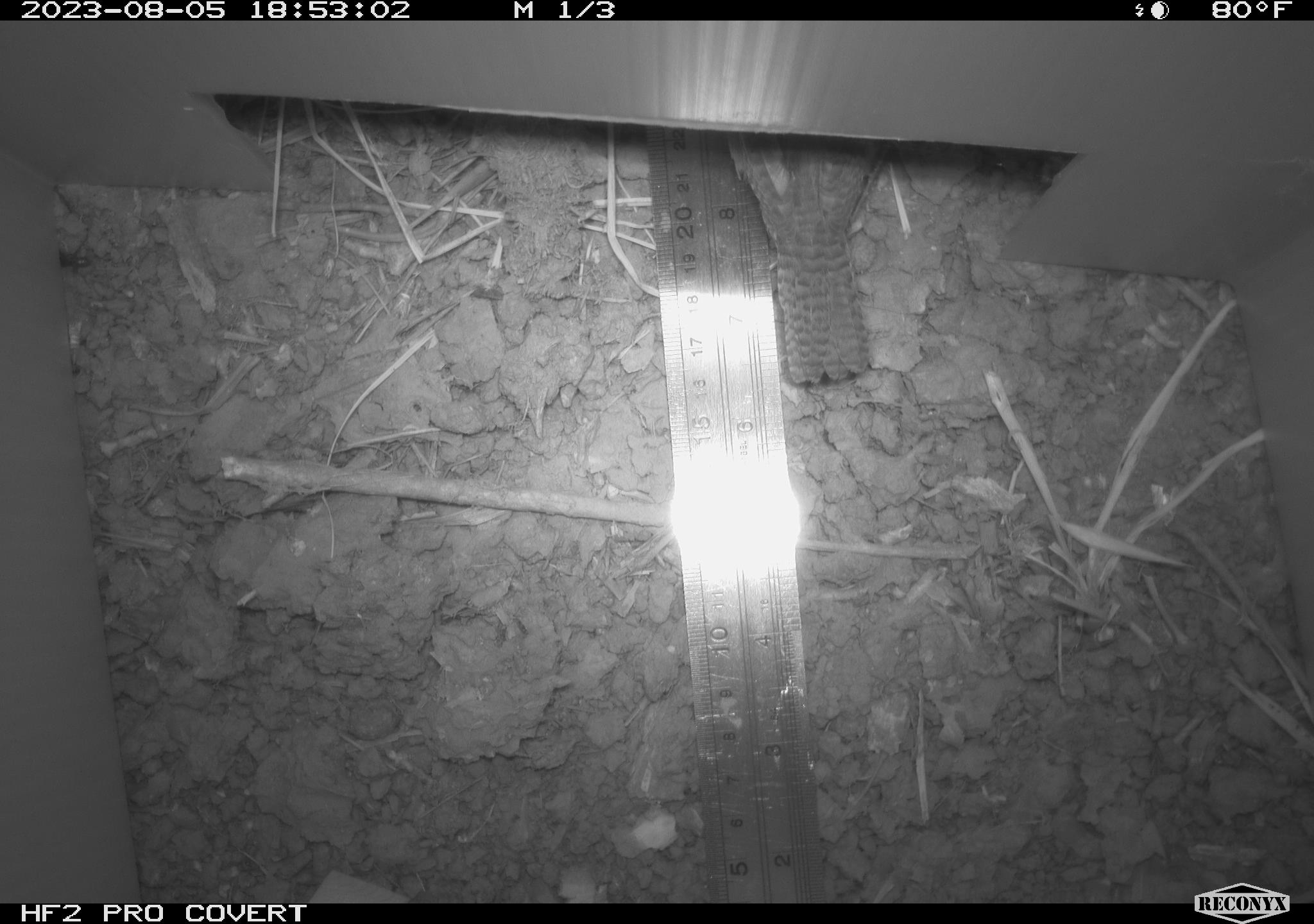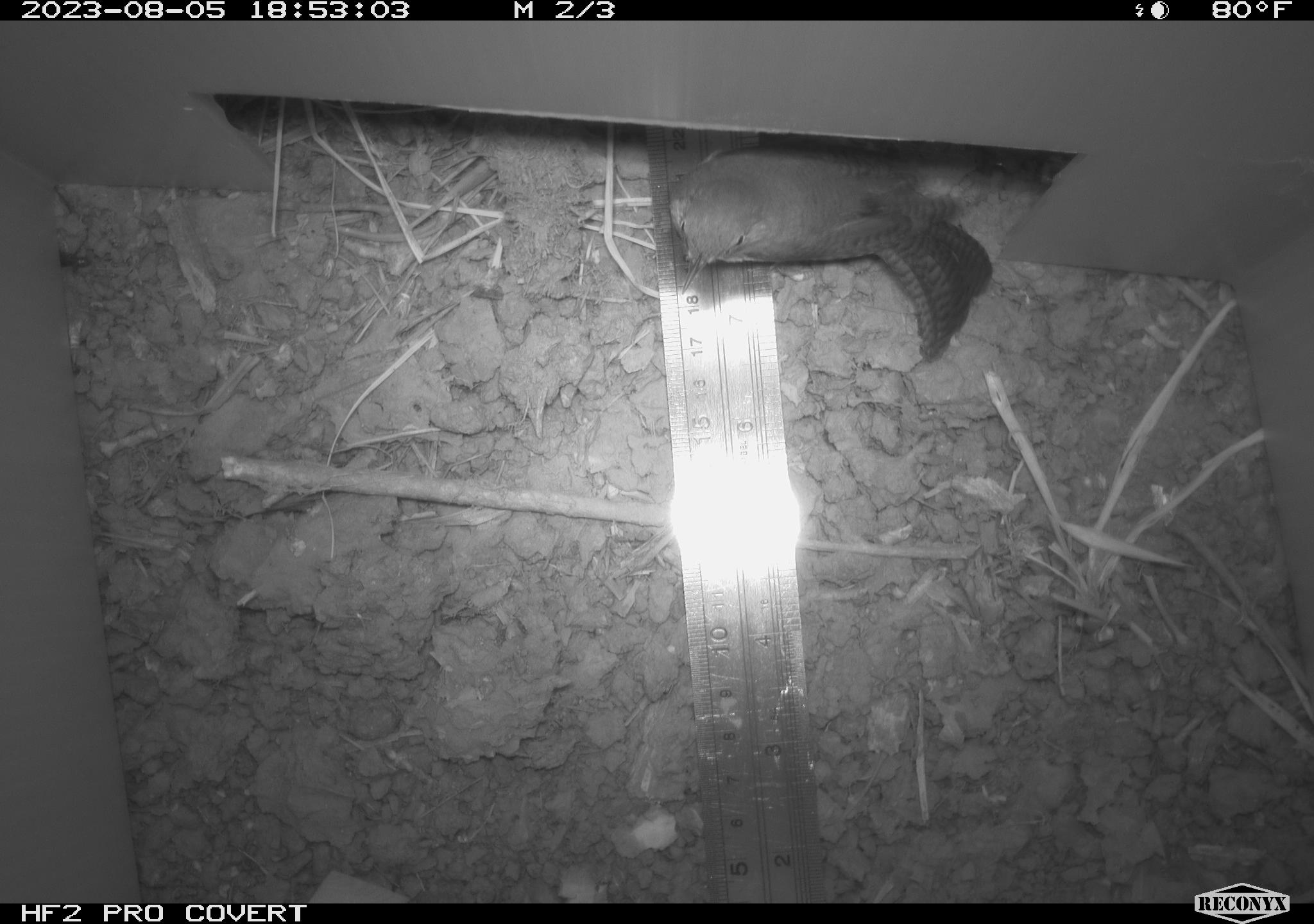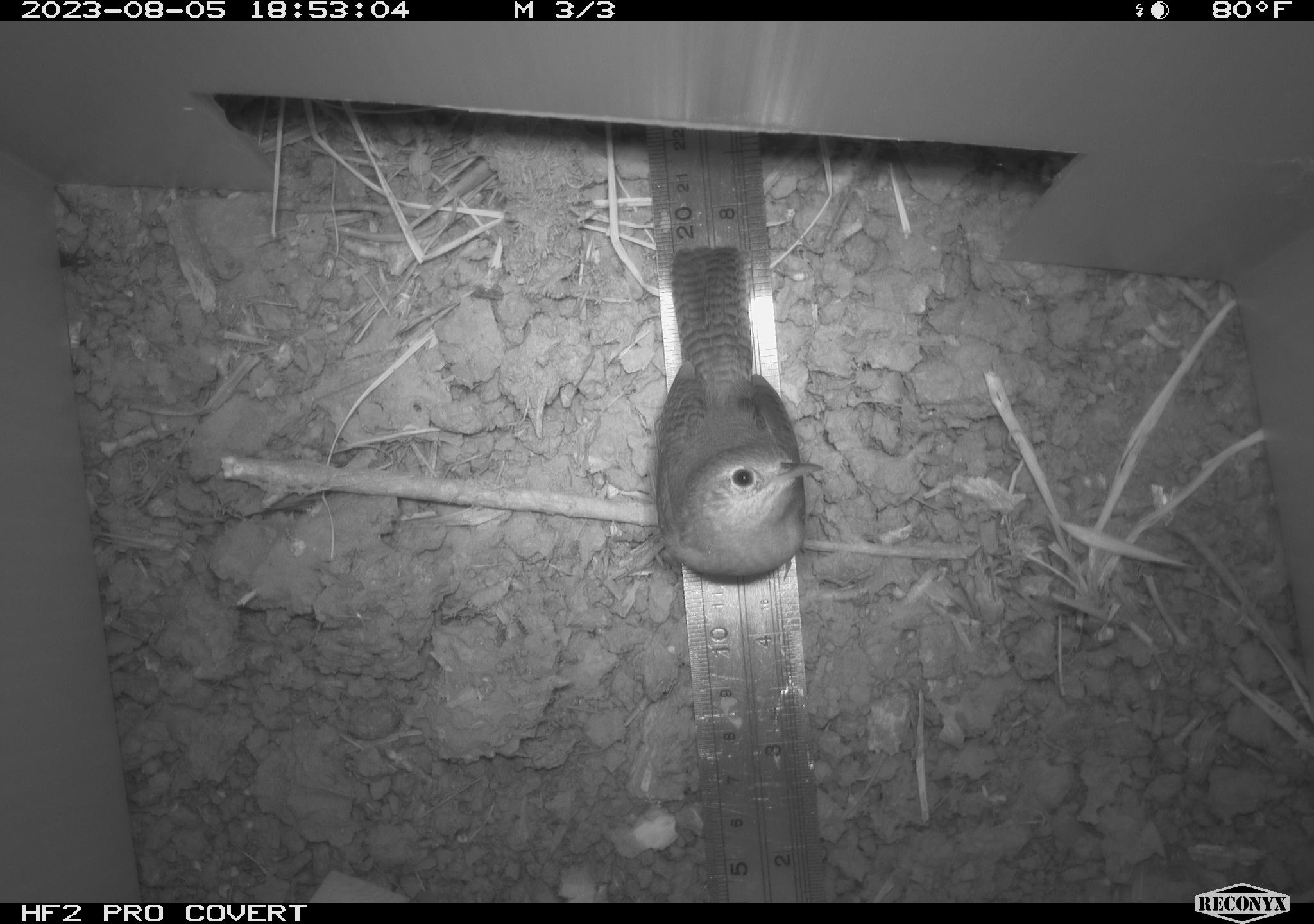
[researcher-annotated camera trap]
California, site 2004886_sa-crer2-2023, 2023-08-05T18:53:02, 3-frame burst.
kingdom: Animalia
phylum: Chordata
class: Aves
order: Passeriformes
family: Troglodytidae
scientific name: Troglodytidae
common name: wren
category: troglodytidae family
Troglodytidae family (wren) (Troglodytidae).